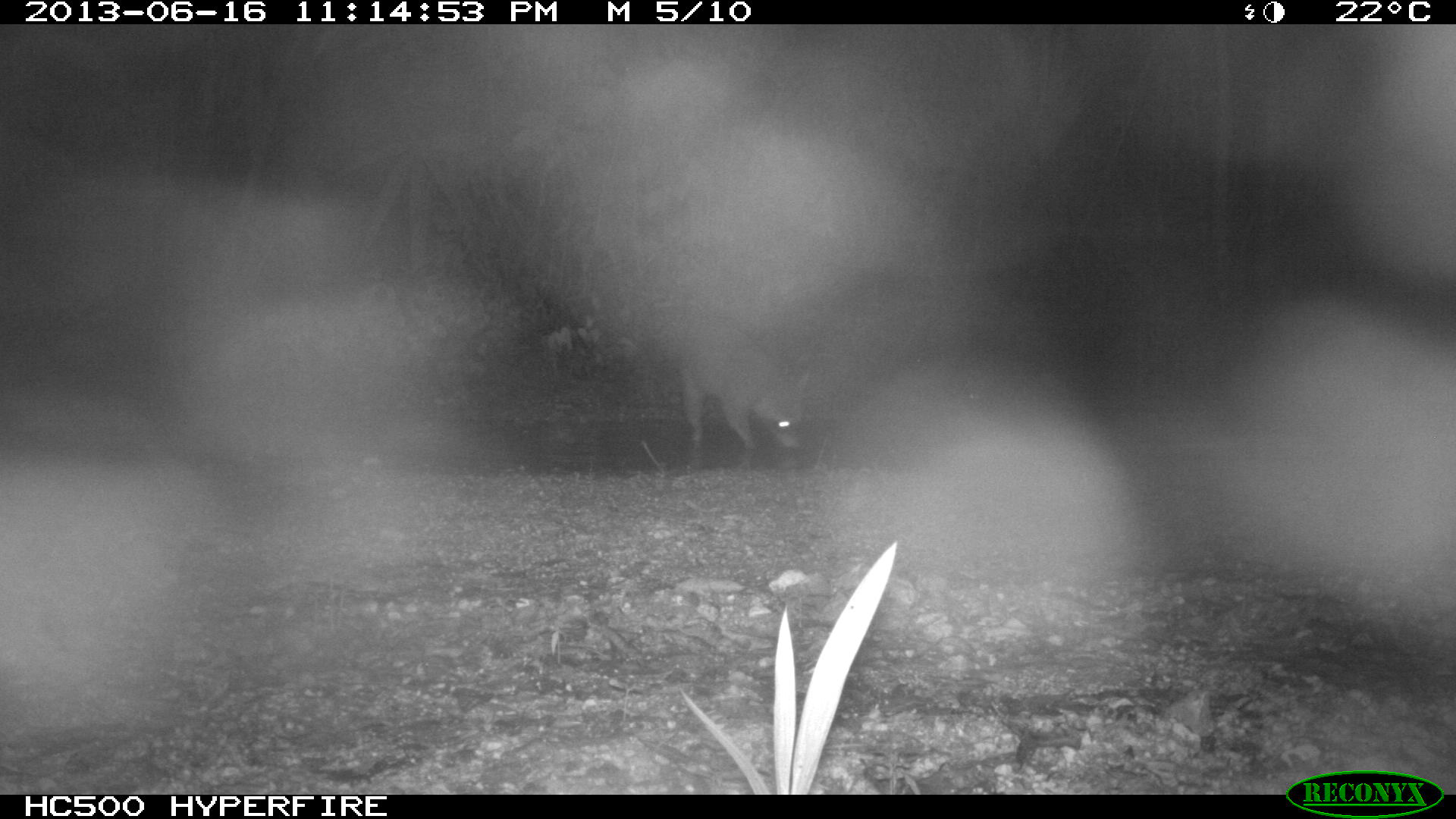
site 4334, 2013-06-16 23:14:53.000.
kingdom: Animalia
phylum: Chordata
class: Mammalia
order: Carnivora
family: Procyonidae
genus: Procyon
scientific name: Procyon lotor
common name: common raccoon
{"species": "Procyon lotor (common raccoon)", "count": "1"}